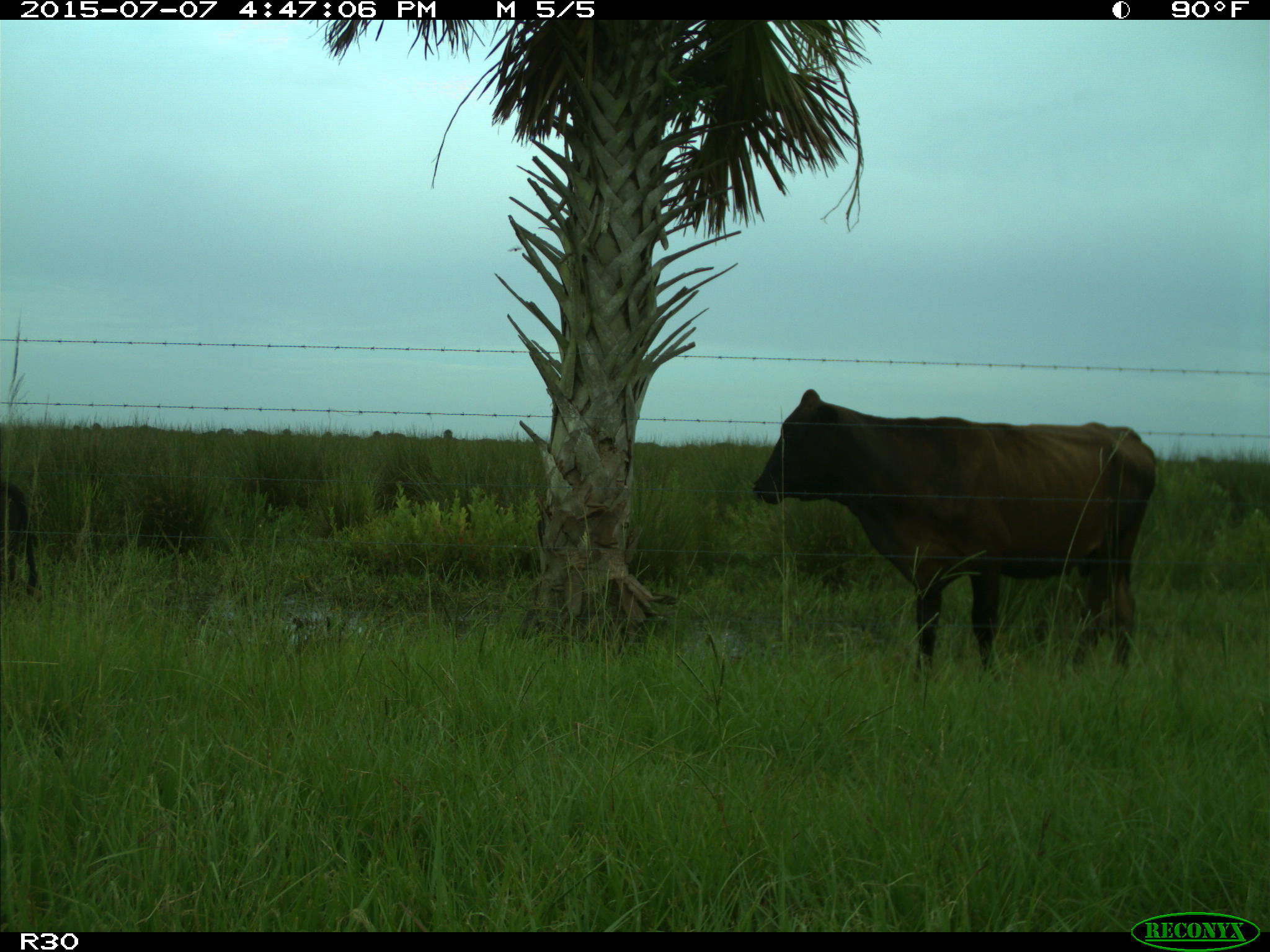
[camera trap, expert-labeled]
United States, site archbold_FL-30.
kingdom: Animalia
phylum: Chordata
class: Mammalia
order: Artiodactyla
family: Bovidae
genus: Bos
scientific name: Bos taurus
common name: domestic cow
Bos taurus (domestic cow).